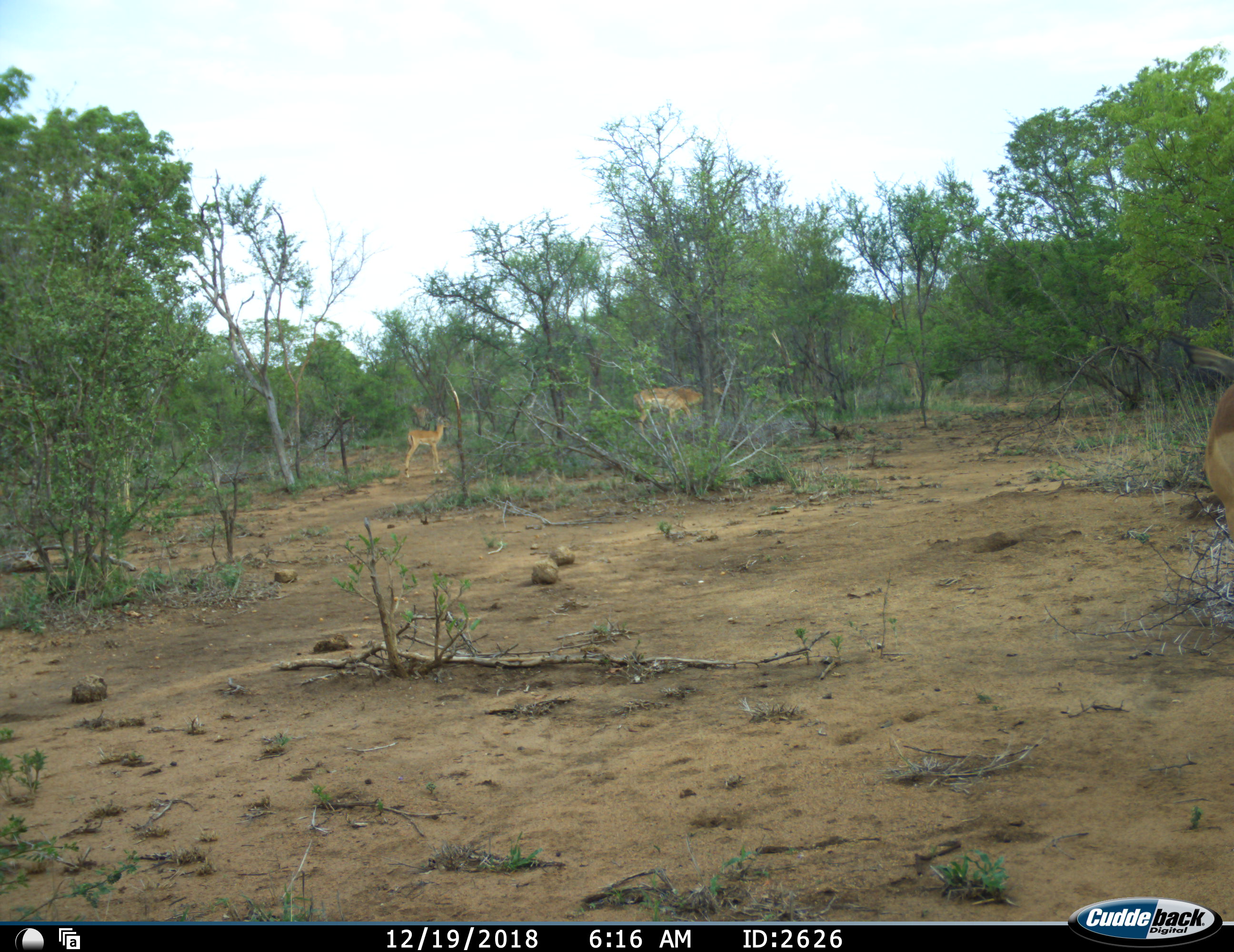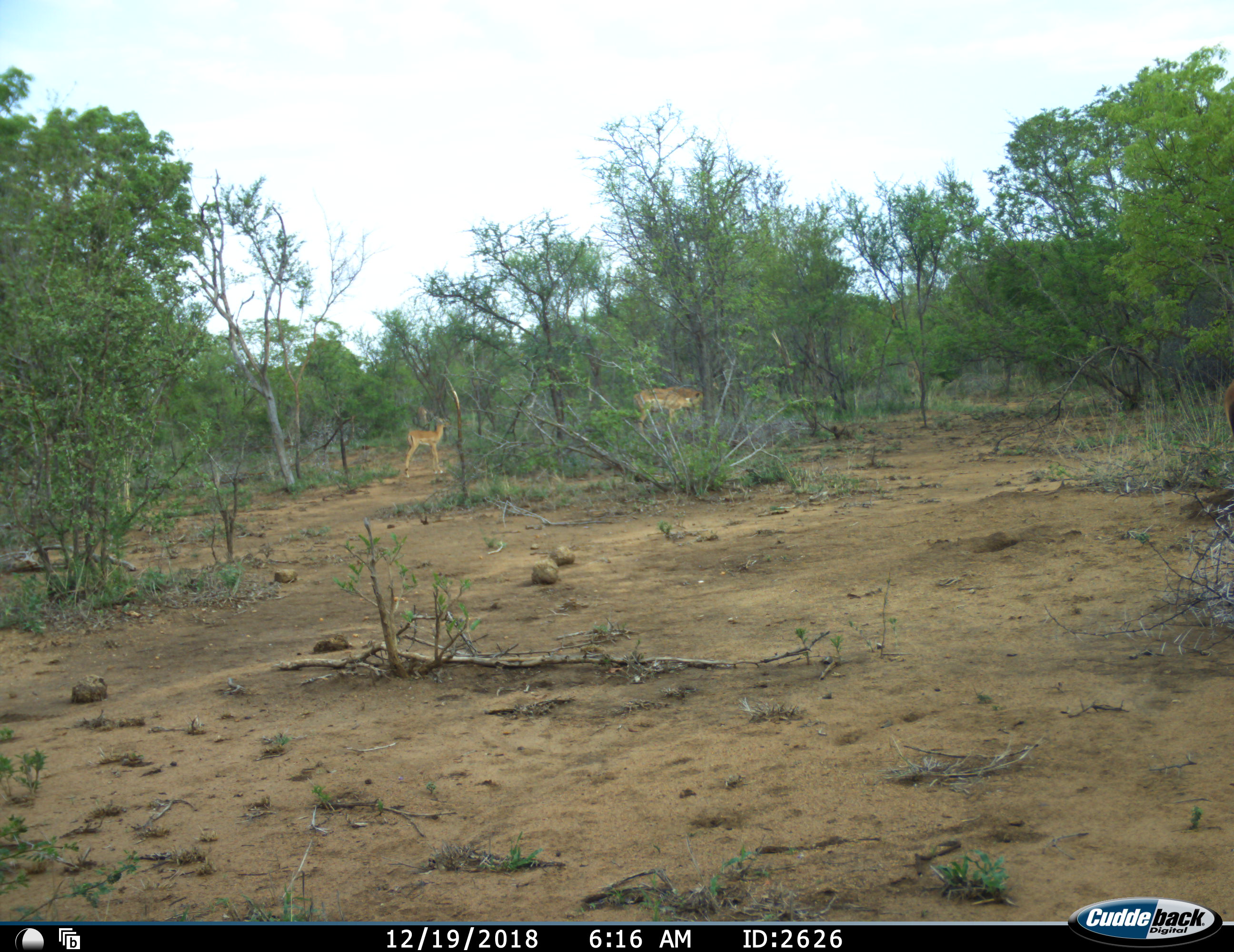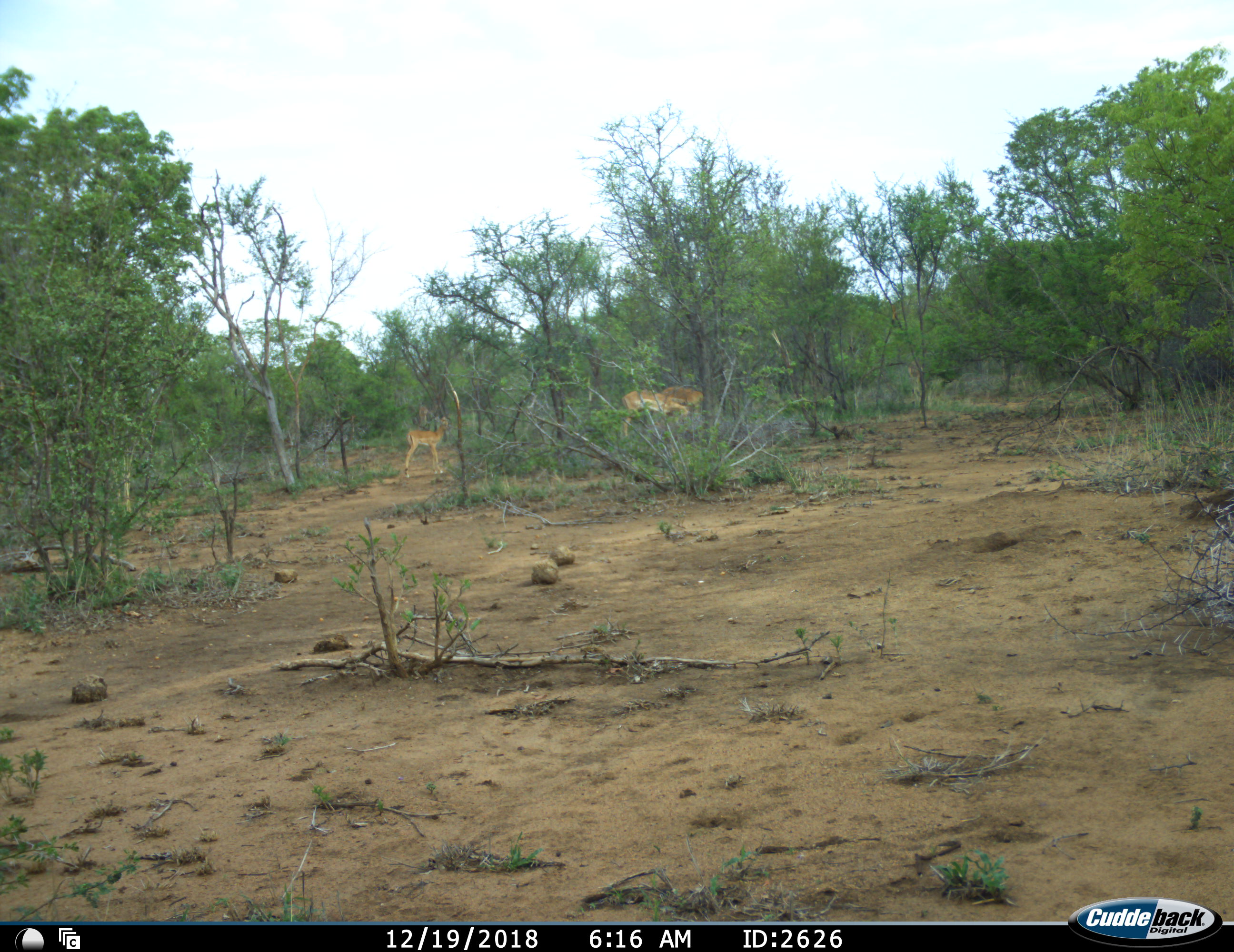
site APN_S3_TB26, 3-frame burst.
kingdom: Animalia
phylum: Chordata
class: Mammalia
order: Artiodactyla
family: Bovidae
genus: Aepyceros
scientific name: Aepyceros melampus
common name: impala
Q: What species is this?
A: Impala (Aepyceros melampus).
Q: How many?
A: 4.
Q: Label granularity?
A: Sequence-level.